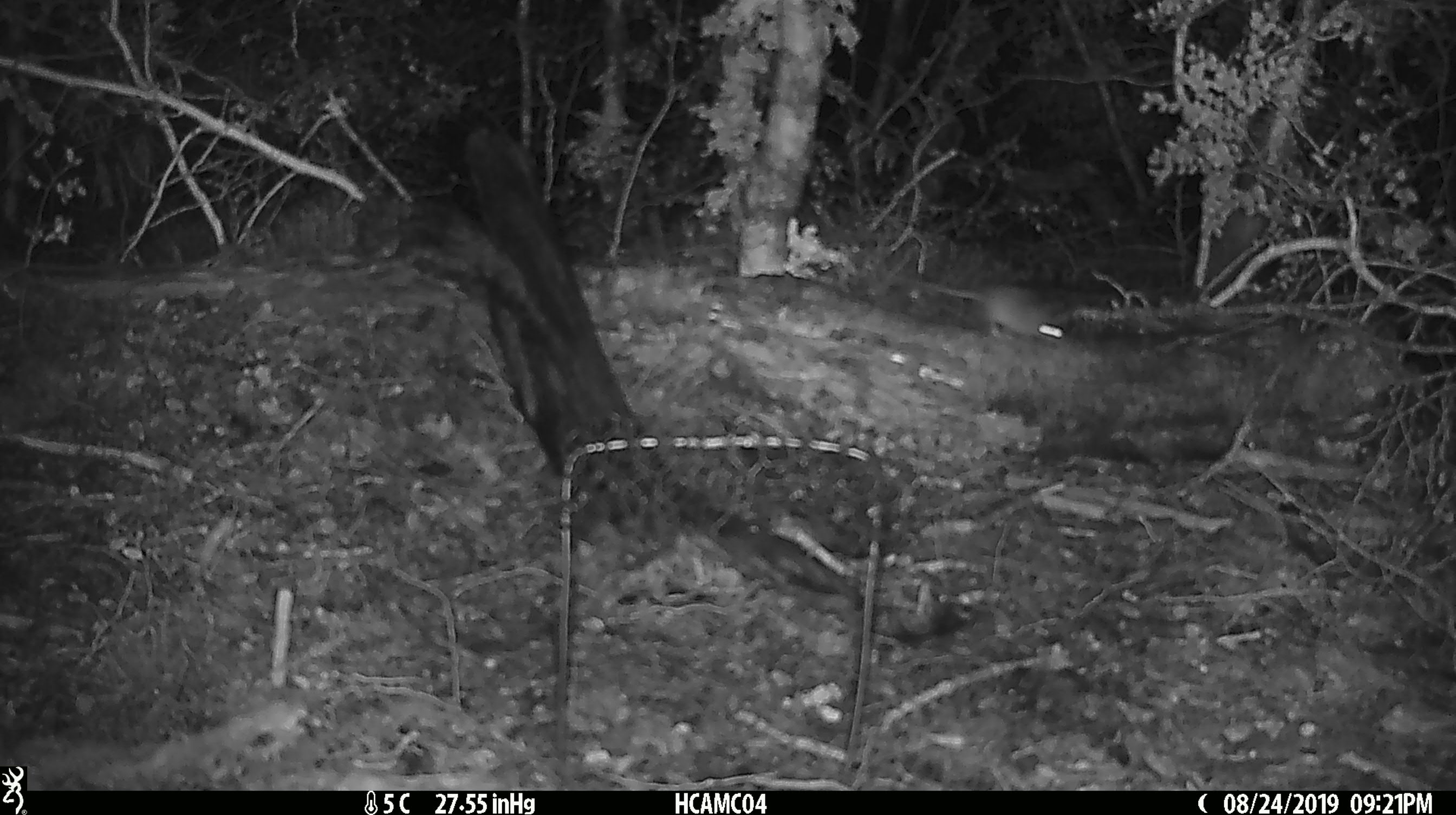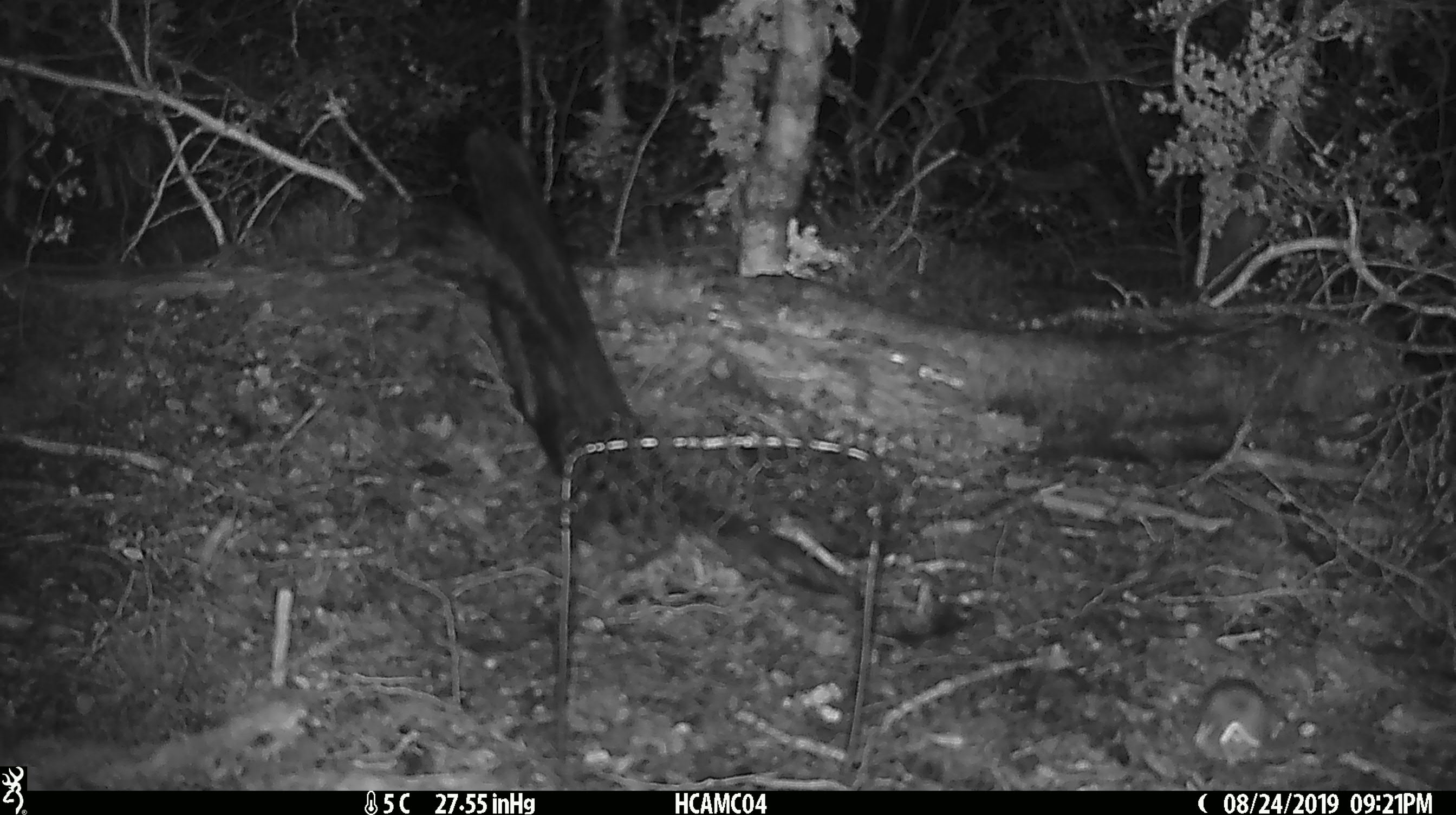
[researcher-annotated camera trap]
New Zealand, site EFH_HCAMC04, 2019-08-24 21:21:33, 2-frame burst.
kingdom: Animalia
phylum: Chordata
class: Mammalia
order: Rodentia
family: Muridae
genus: Mus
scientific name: Mus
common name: mouse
Mouse (Mus).